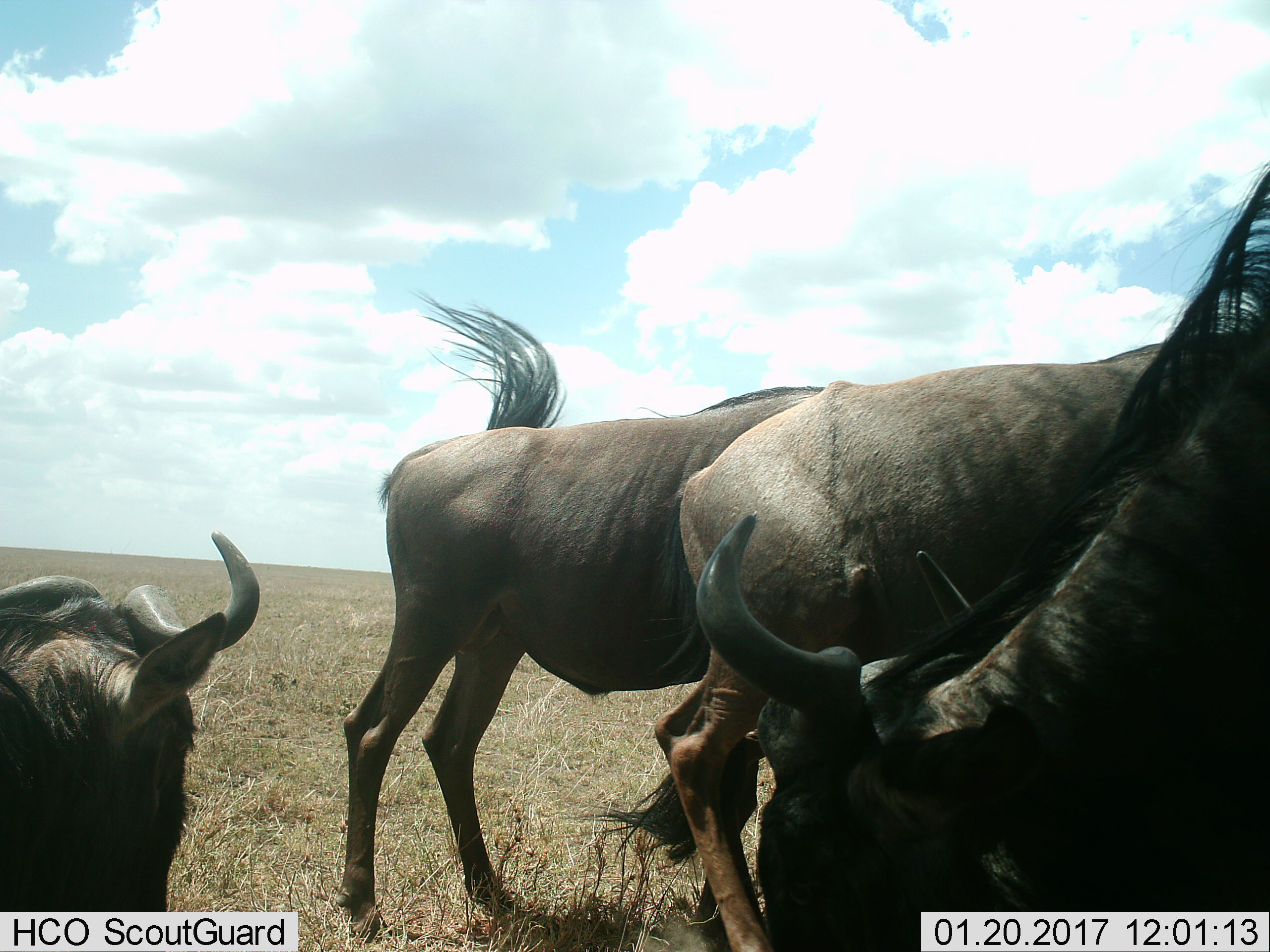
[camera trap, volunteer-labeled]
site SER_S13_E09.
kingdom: Animalia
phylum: Chordata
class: Mammalia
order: Artiodactyla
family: Bovidae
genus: Connochaetes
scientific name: Connochaetes taurinus taurinus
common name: blue wildebeest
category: wildebeestblue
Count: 4.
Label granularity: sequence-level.